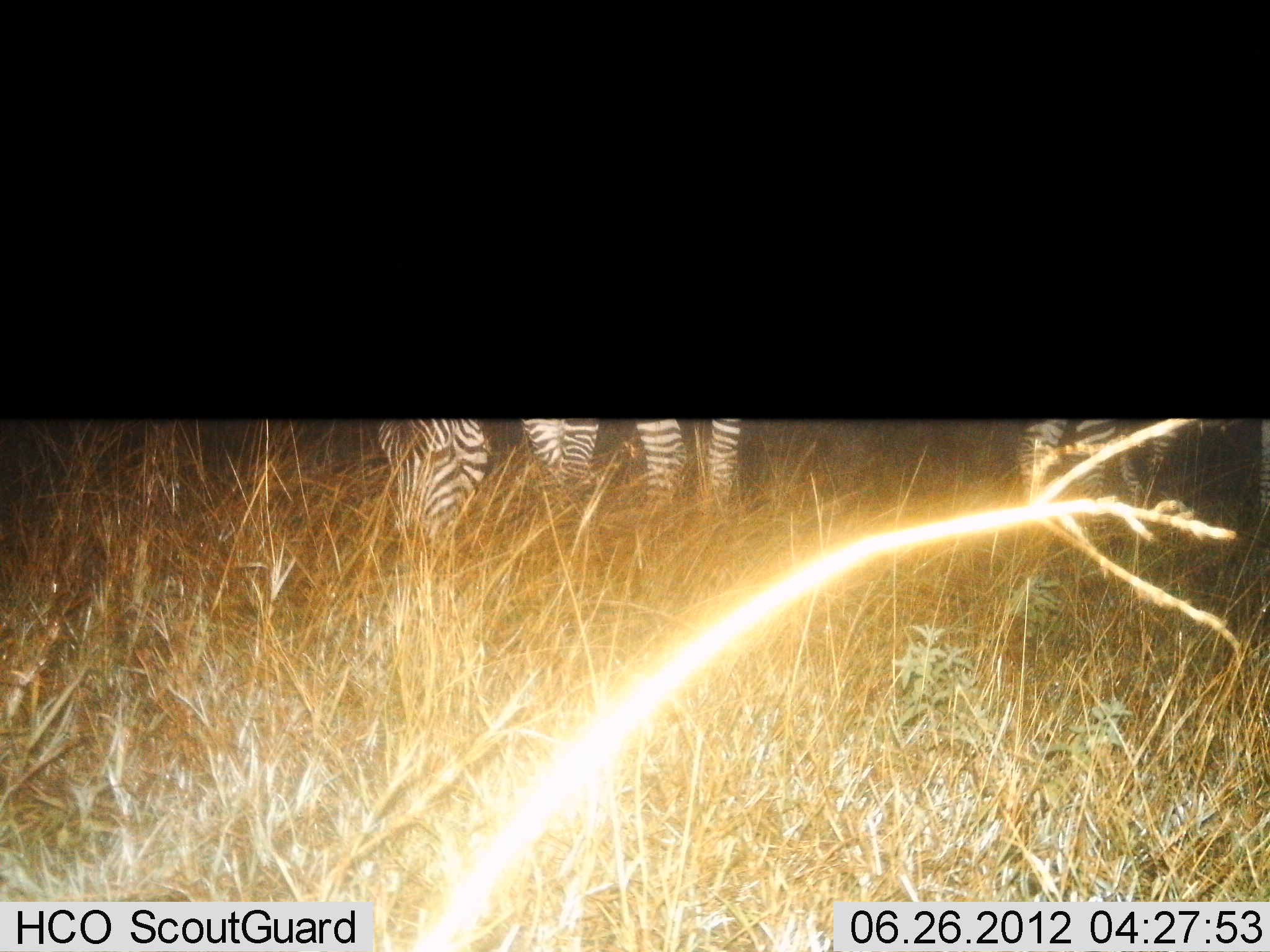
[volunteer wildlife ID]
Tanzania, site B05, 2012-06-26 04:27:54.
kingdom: Animalia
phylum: Chordata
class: Mammalia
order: Perissodactyla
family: Equidae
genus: Equus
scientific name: Equus quagga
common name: plains zebra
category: zebra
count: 2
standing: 40%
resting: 0%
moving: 10%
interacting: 0%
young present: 0%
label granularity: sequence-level